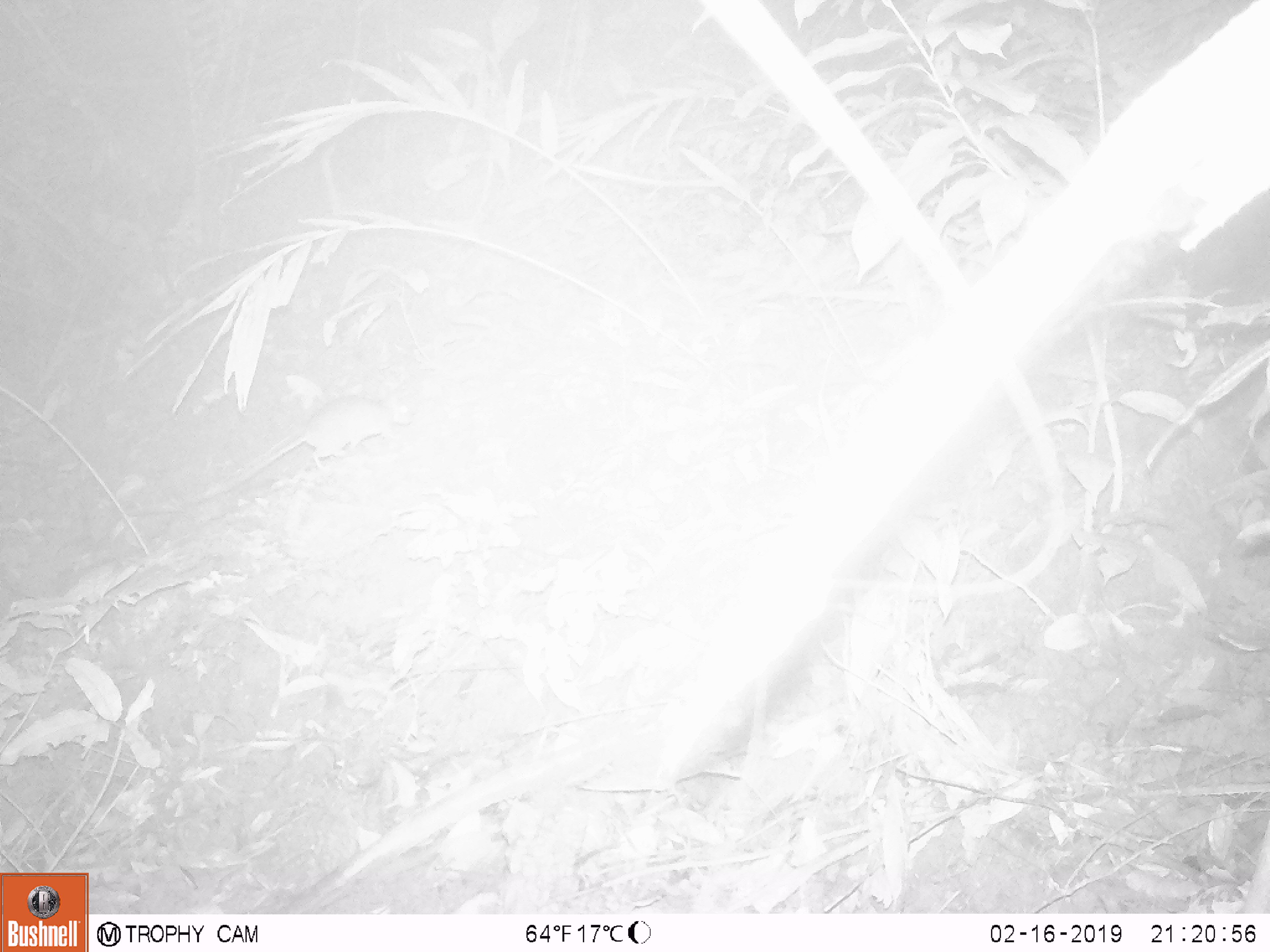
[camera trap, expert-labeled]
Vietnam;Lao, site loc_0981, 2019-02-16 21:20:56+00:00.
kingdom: Animalia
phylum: Chordata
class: Mammalia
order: Rodentia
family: Muridae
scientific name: Muridae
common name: old-world mice and rats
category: unidentified murid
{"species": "unidentified murid (old-world mice and rats) (Muridae)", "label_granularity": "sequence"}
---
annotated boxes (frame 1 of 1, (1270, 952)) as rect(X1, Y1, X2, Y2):
unidentified murid: rect(202, 392, 413, 498)